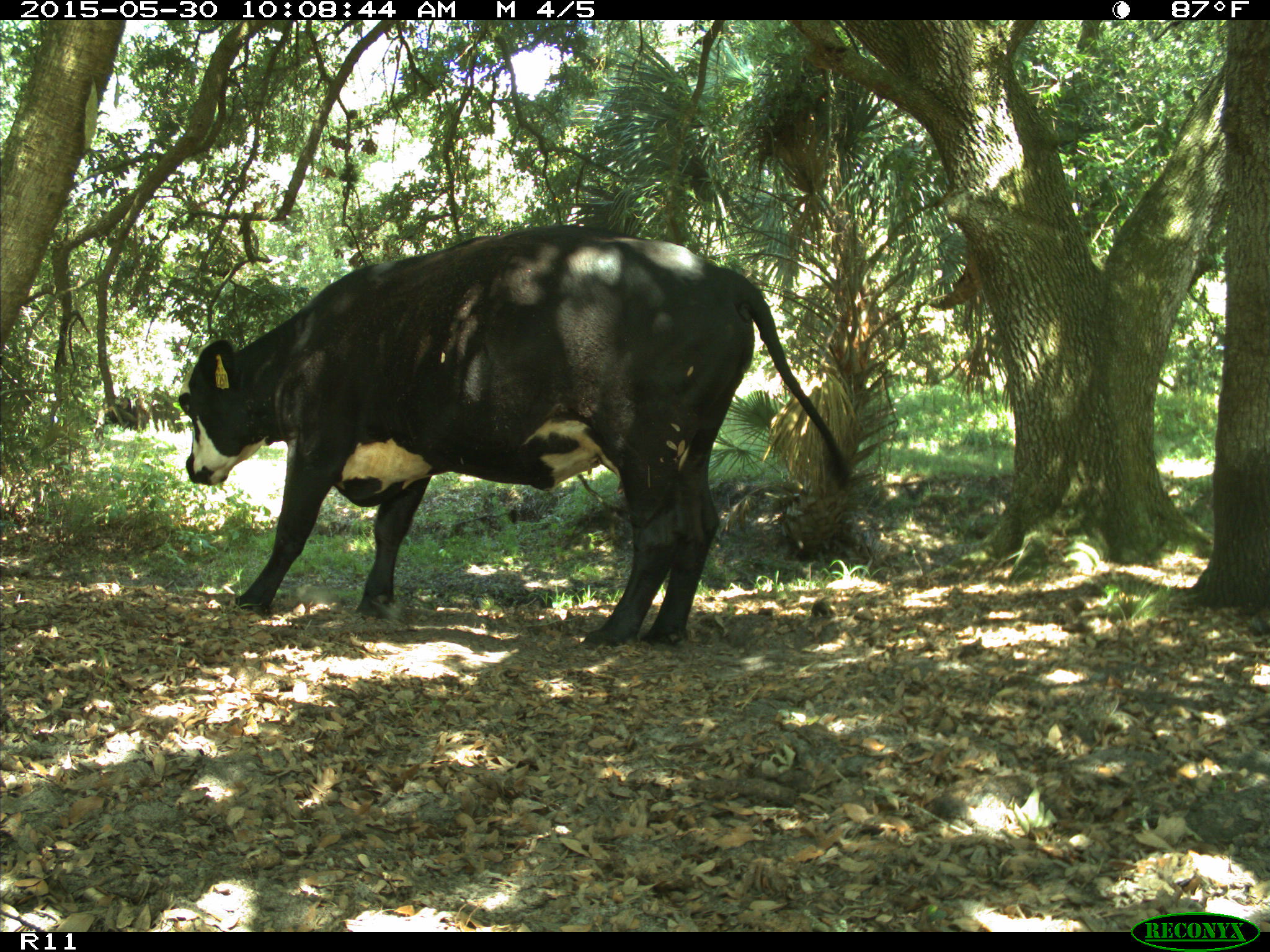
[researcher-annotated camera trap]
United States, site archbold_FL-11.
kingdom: Animalia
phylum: Chordata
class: Mammalia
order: Artiodactyla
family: Bovidae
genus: Bos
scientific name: Bos taurus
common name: domestic cow